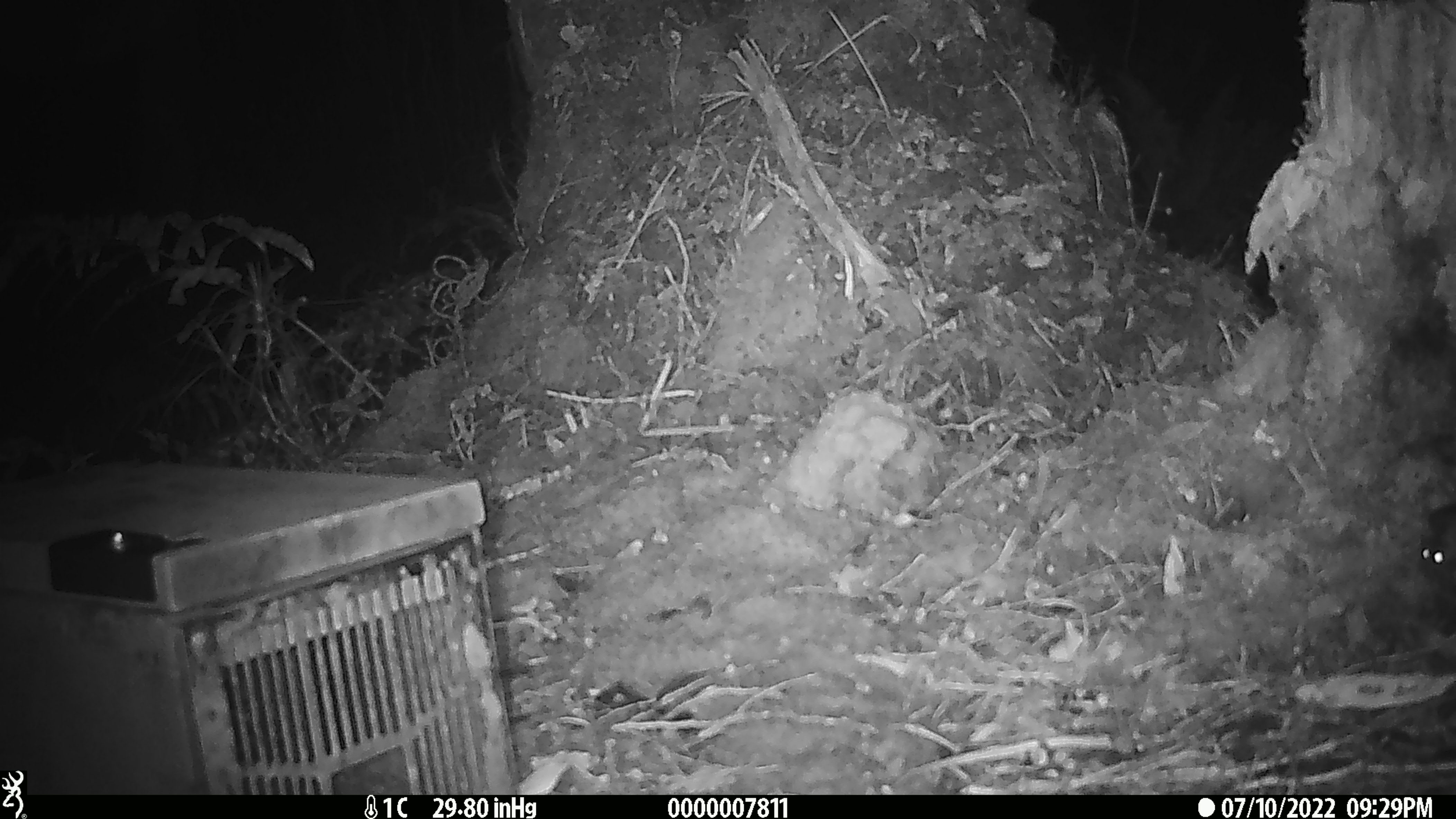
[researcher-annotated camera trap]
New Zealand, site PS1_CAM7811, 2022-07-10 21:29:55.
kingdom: Animalia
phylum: Chordata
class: Mammalia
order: Rodentia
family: Muridae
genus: Mus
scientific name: Mus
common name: mouse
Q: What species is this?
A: Mouse (Mus).